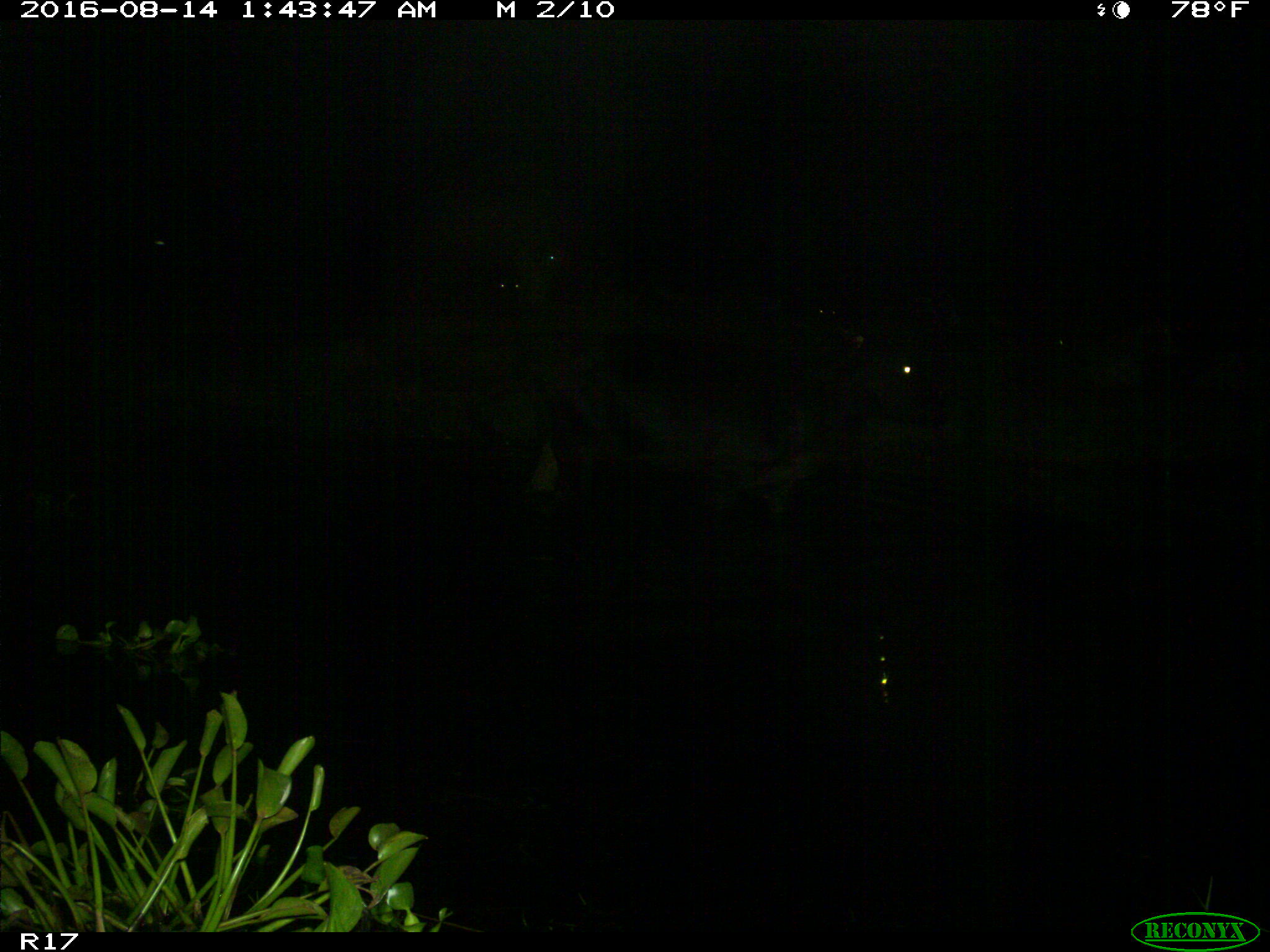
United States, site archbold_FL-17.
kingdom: Animalia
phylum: Chordata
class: Mammalia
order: Artiodactyla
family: Bovidae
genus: Bos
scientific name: Bos taurus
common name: domestic cow